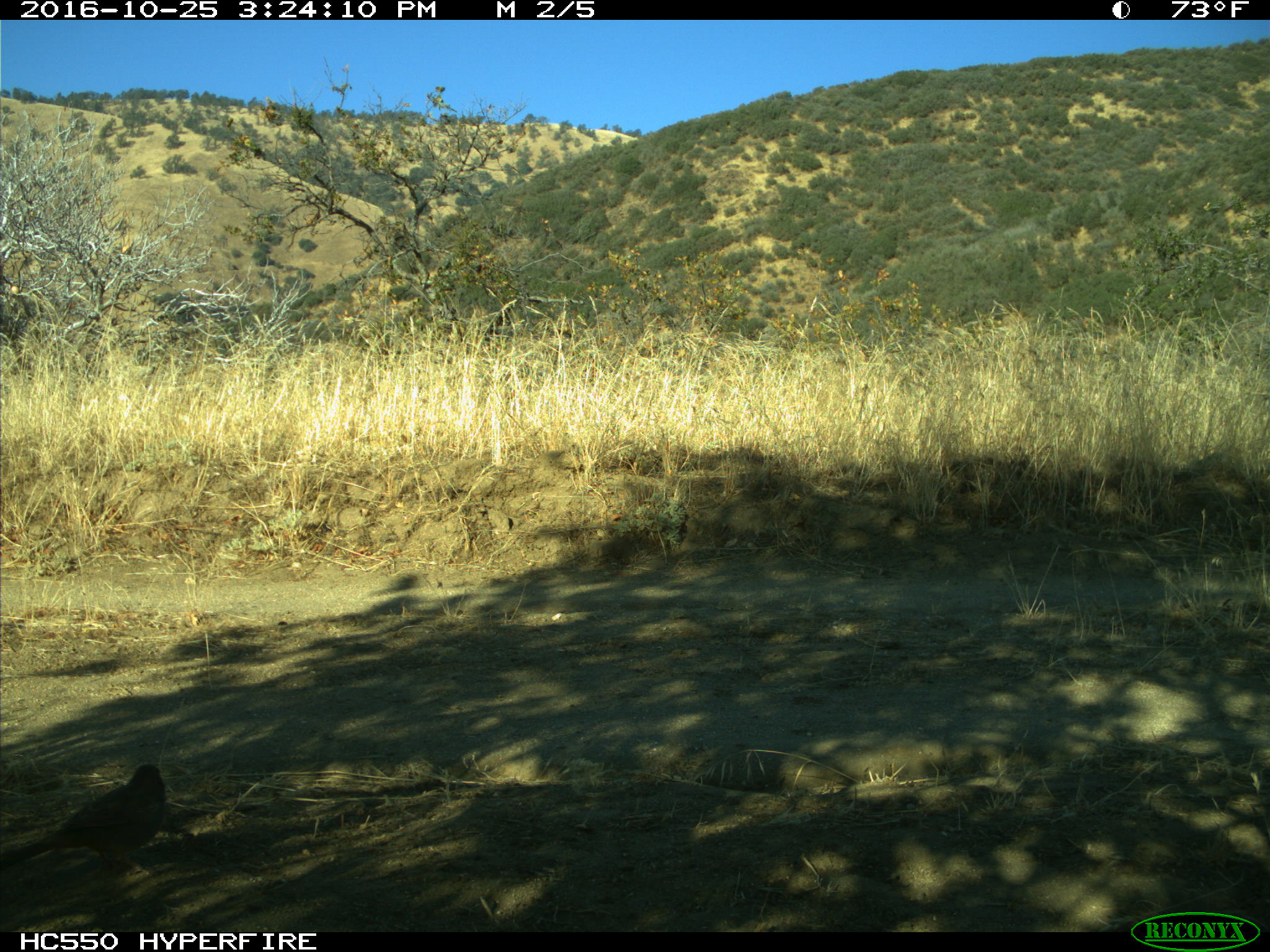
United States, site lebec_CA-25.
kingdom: Animalia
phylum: Chordata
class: Aves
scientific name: Aves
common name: birds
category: unidentified bird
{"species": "unidentified bird (birds) (Aves)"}